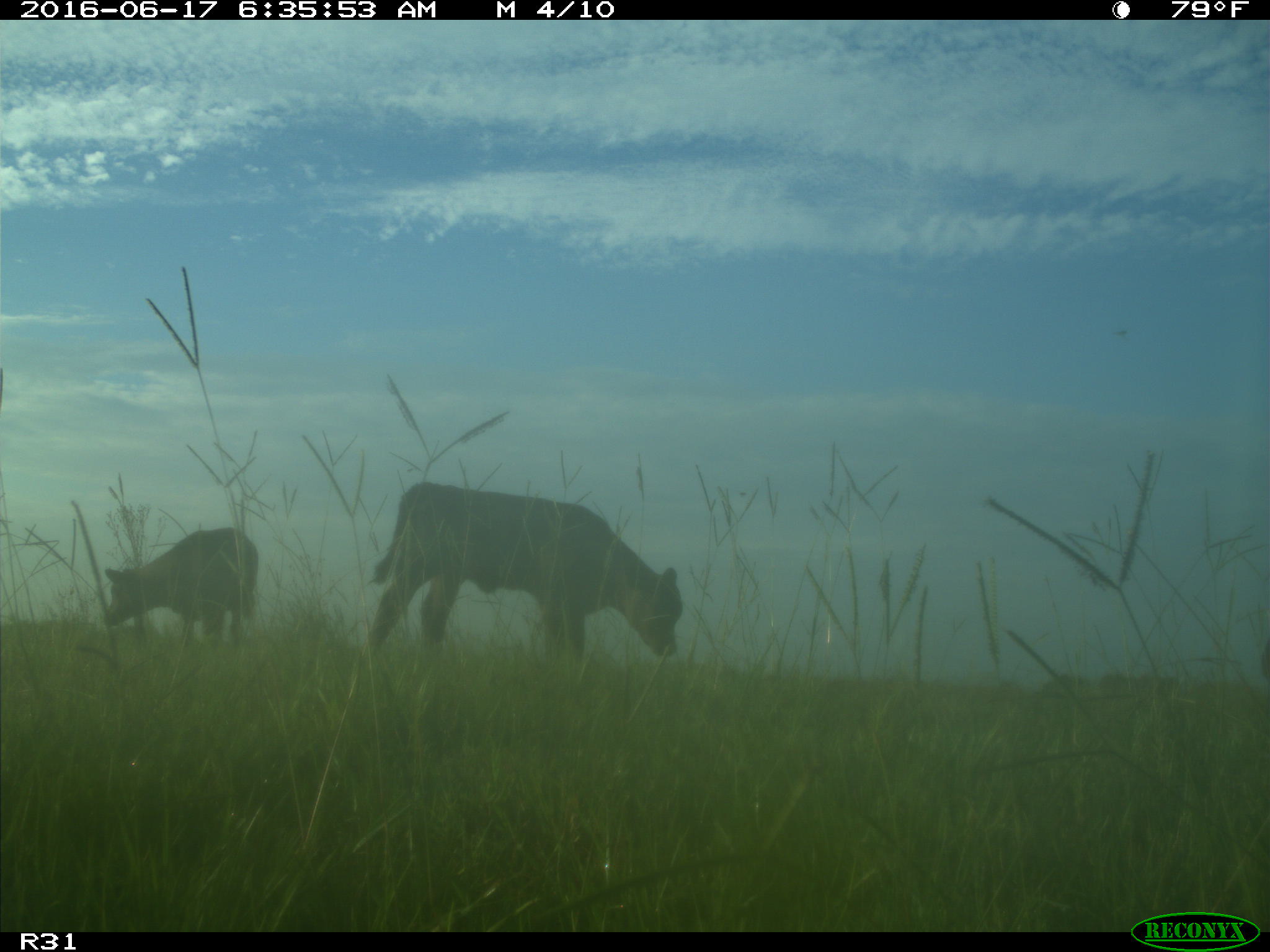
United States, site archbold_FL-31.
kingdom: Animalia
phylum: Chordata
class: Mammalia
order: Artiodactyla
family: Bovidae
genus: Bos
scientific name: Bos taurus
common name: domestic cow